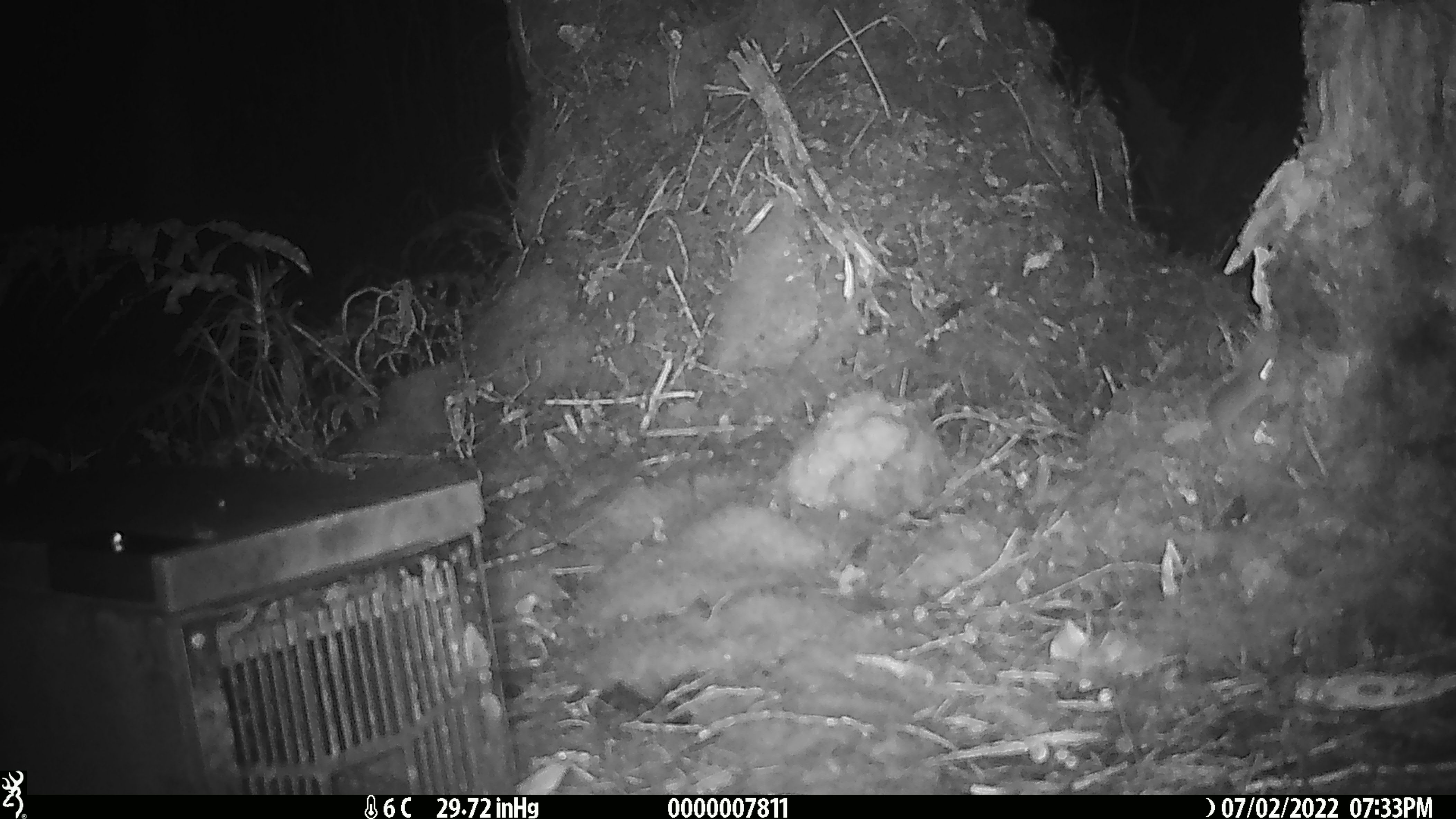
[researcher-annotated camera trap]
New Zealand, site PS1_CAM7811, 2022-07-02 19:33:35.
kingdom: Animalia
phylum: Chordata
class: Mammalia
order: Rodentia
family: Muridae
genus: Mus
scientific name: Mus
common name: mouse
Mouse (Mus).